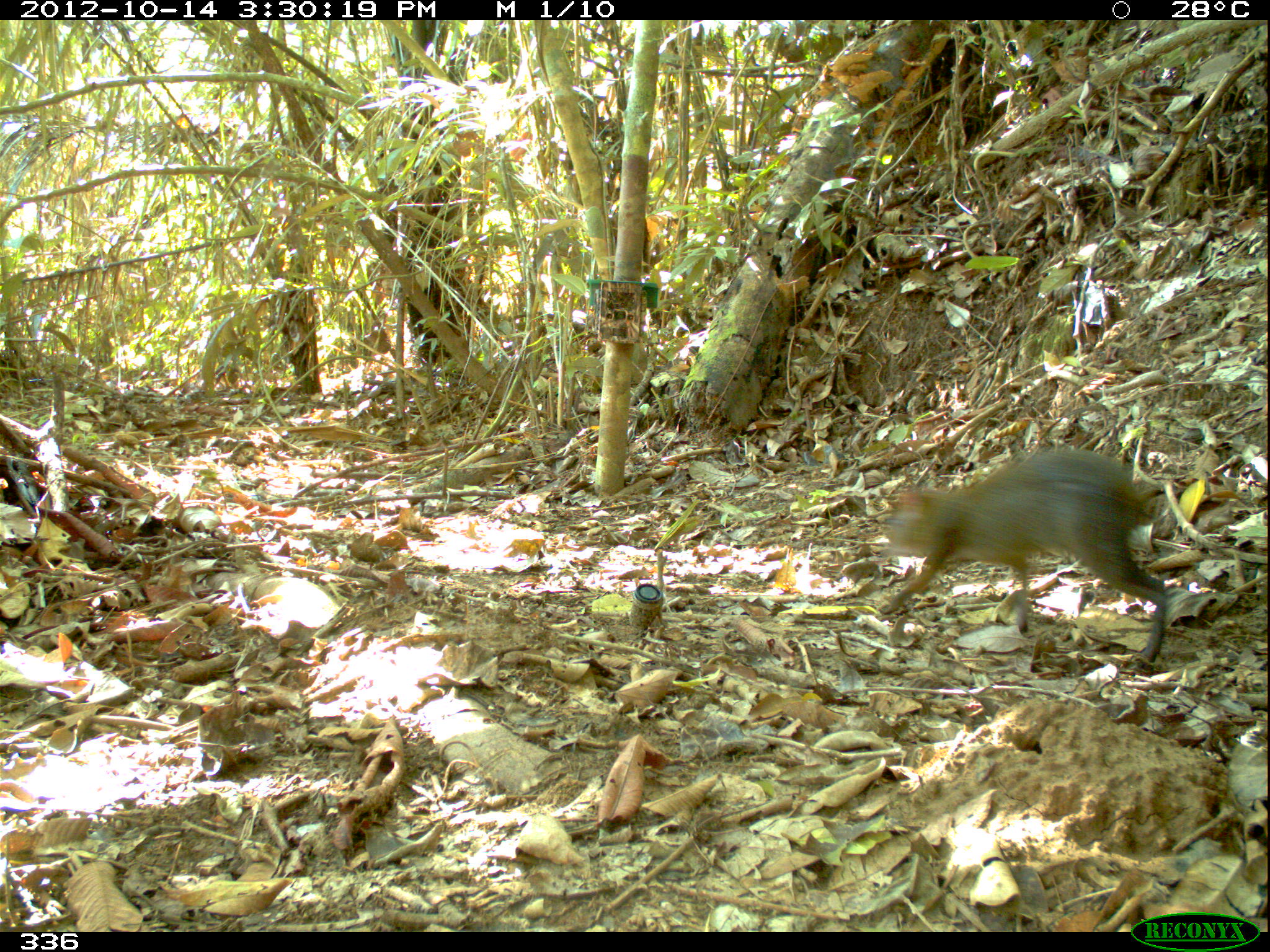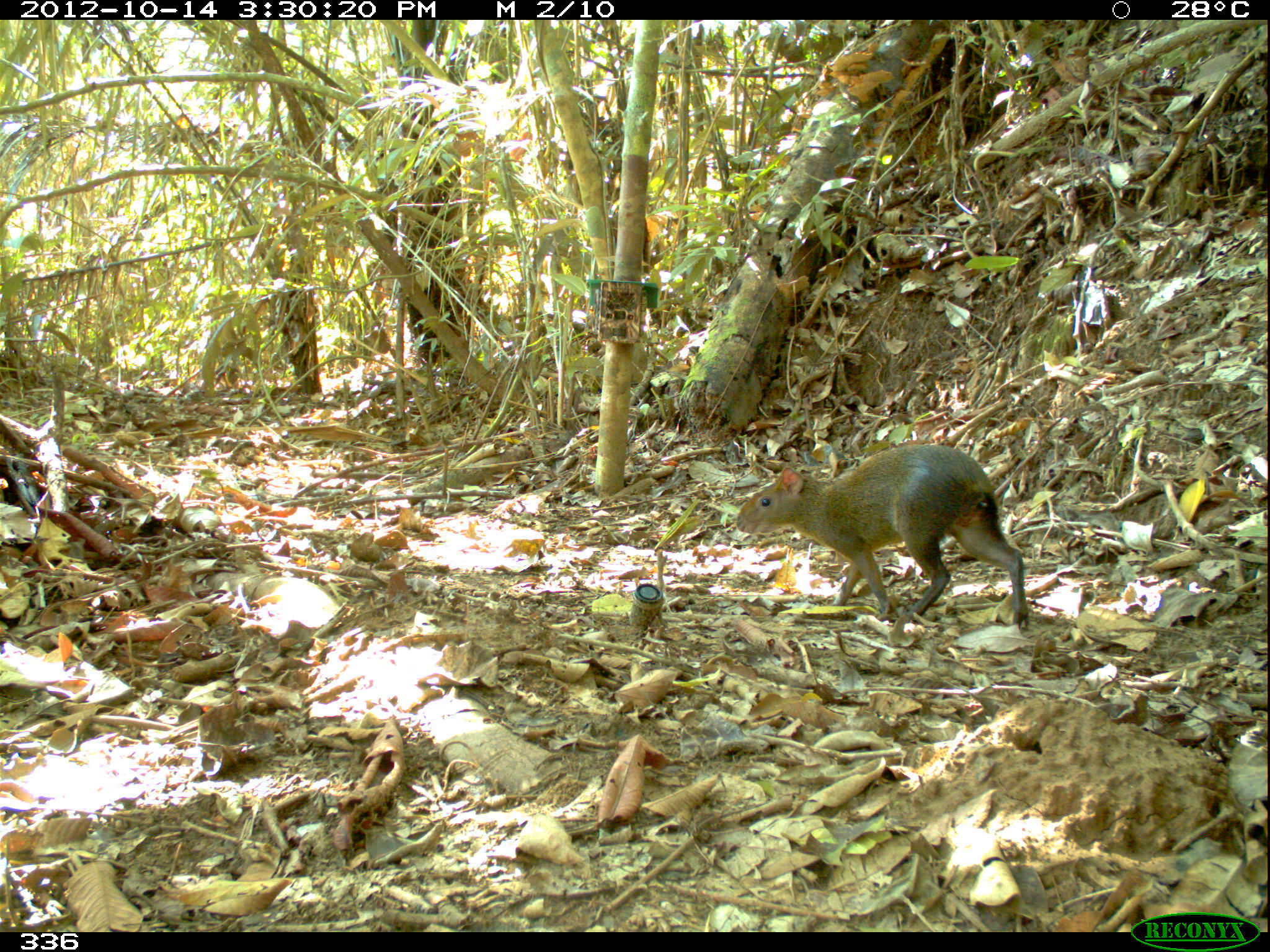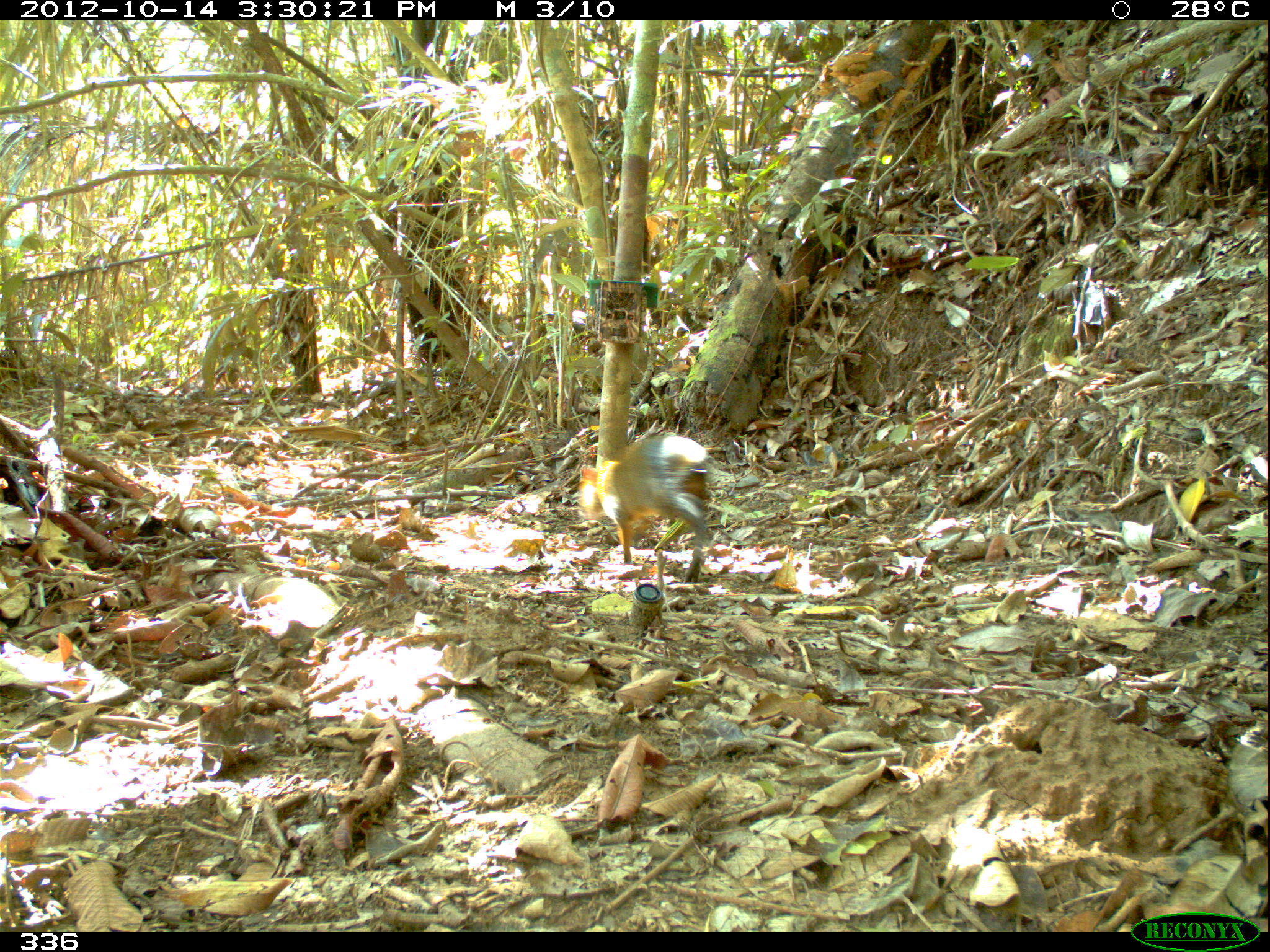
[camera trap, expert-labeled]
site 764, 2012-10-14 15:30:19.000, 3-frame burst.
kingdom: Animalia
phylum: Chordata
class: Mammalia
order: Rodentia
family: Dasyproctidae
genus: Dasyprocta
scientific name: Dasyprocta punctata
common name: central american agouti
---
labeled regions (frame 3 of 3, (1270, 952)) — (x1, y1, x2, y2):
dasyprocta punctata: (579, 435, 712, 582)